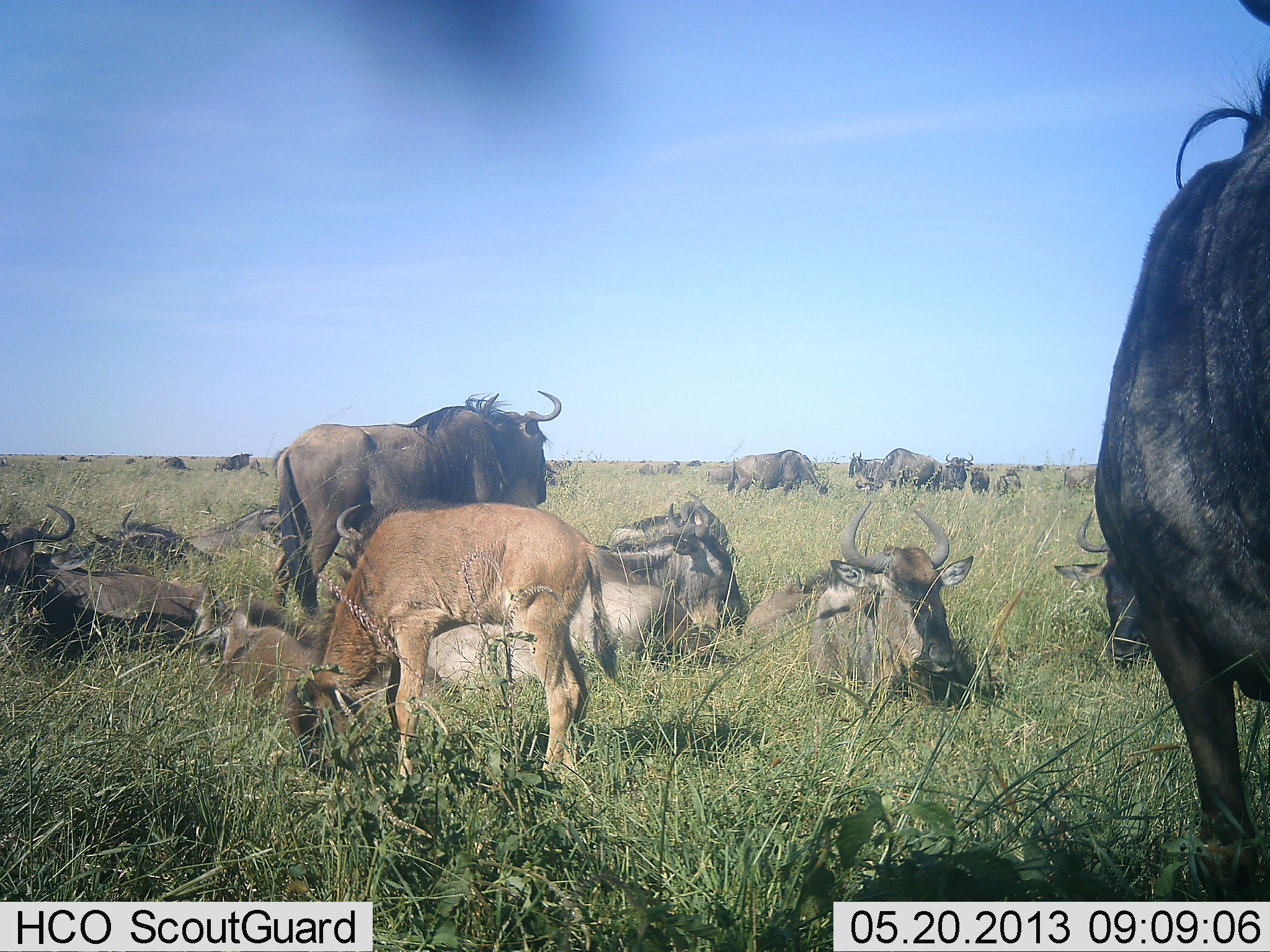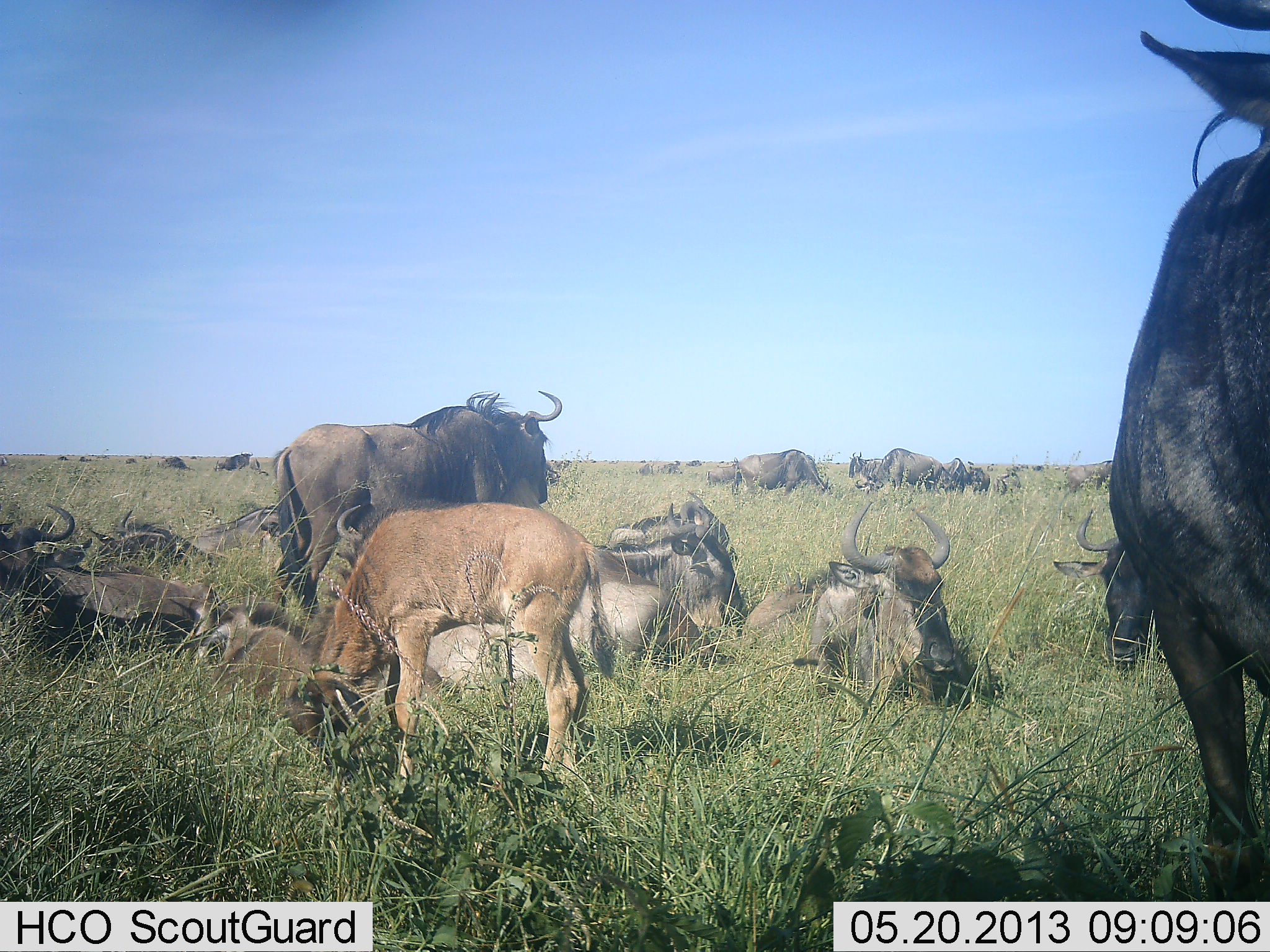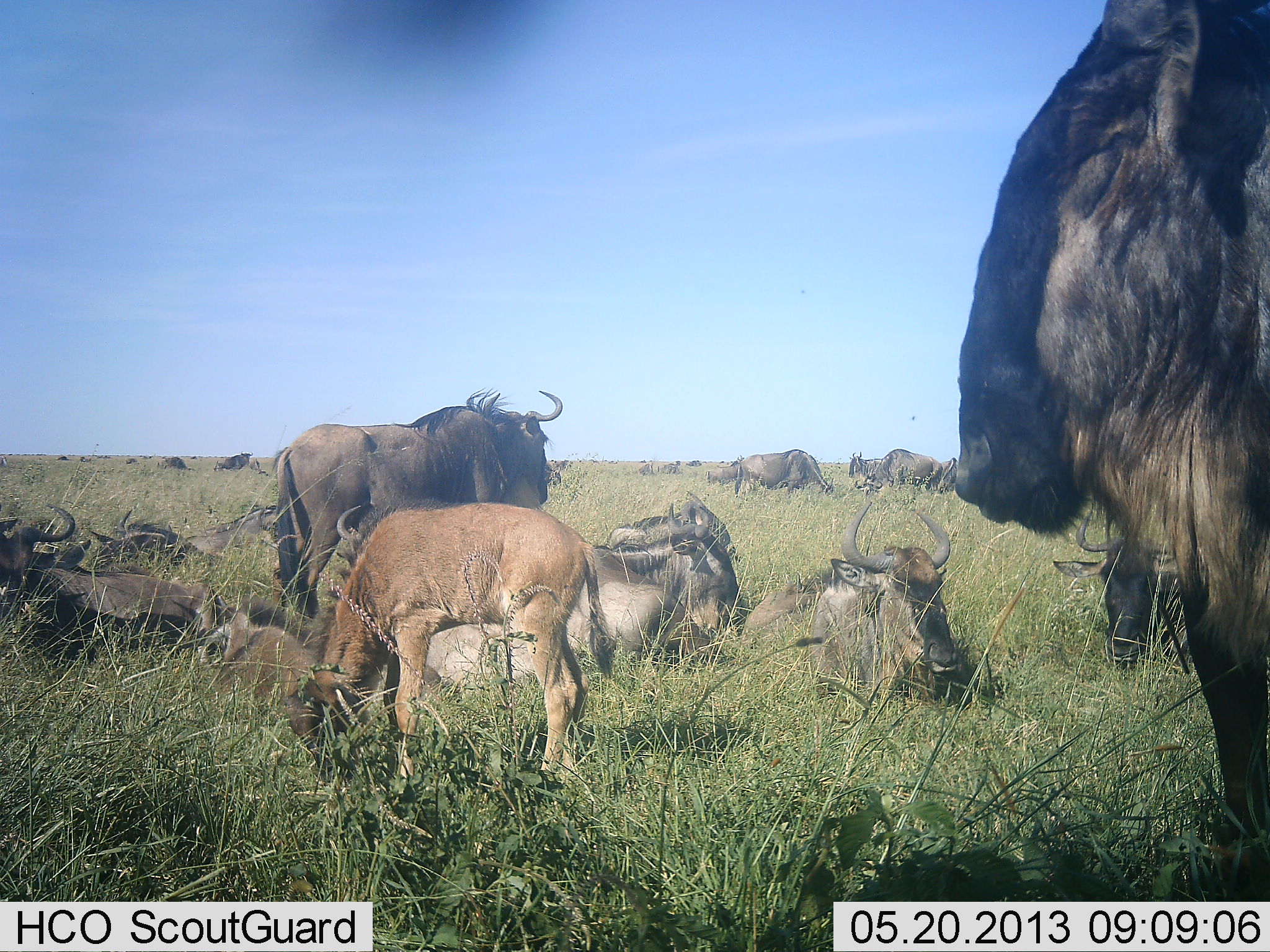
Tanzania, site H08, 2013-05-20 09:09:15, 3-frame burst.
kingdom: Animalia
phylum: Chordata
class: Mammalia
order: Artiodactyla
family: Bovidae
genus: Connochaetes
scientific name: Connochaetes taurinus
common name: blue wildebeest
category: wildebeest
Wildebeest (blue wildebeest) (Connochaetes taurinus), count 11-50. Behavior (volunteer vote fractions): standing 100%, resting 90%, moving 10%, interacting 20%. Young present (vote fraction): 90%. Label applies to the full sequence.